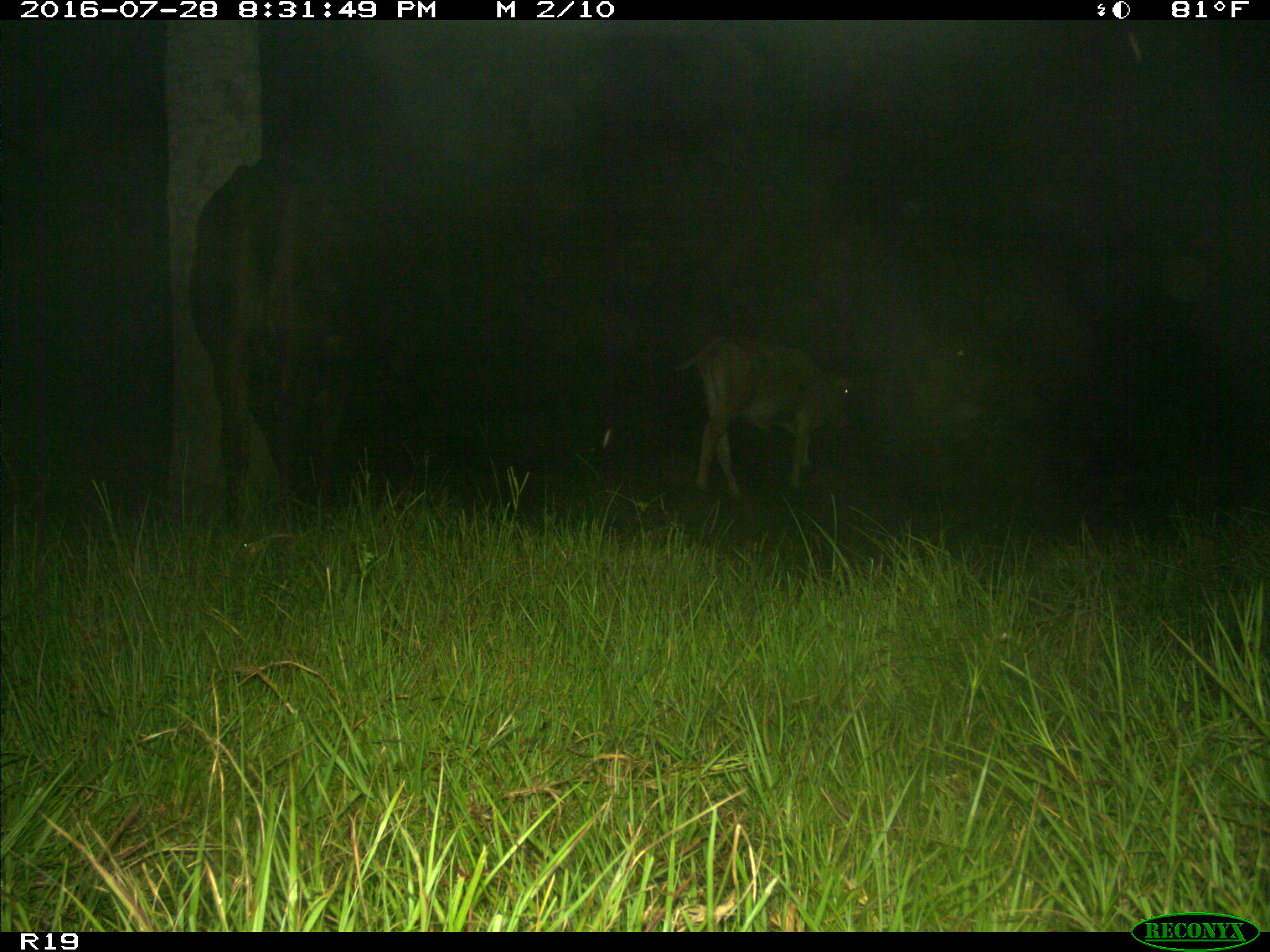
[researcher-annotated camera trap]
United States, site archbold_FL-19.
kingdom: Animalia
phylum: Chordata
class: Mammalia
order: Artiodactyla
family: Bovidae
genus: Bos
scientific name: Bos taurus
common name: domestic cow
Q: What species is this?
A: Bos taurus (domestic cow).